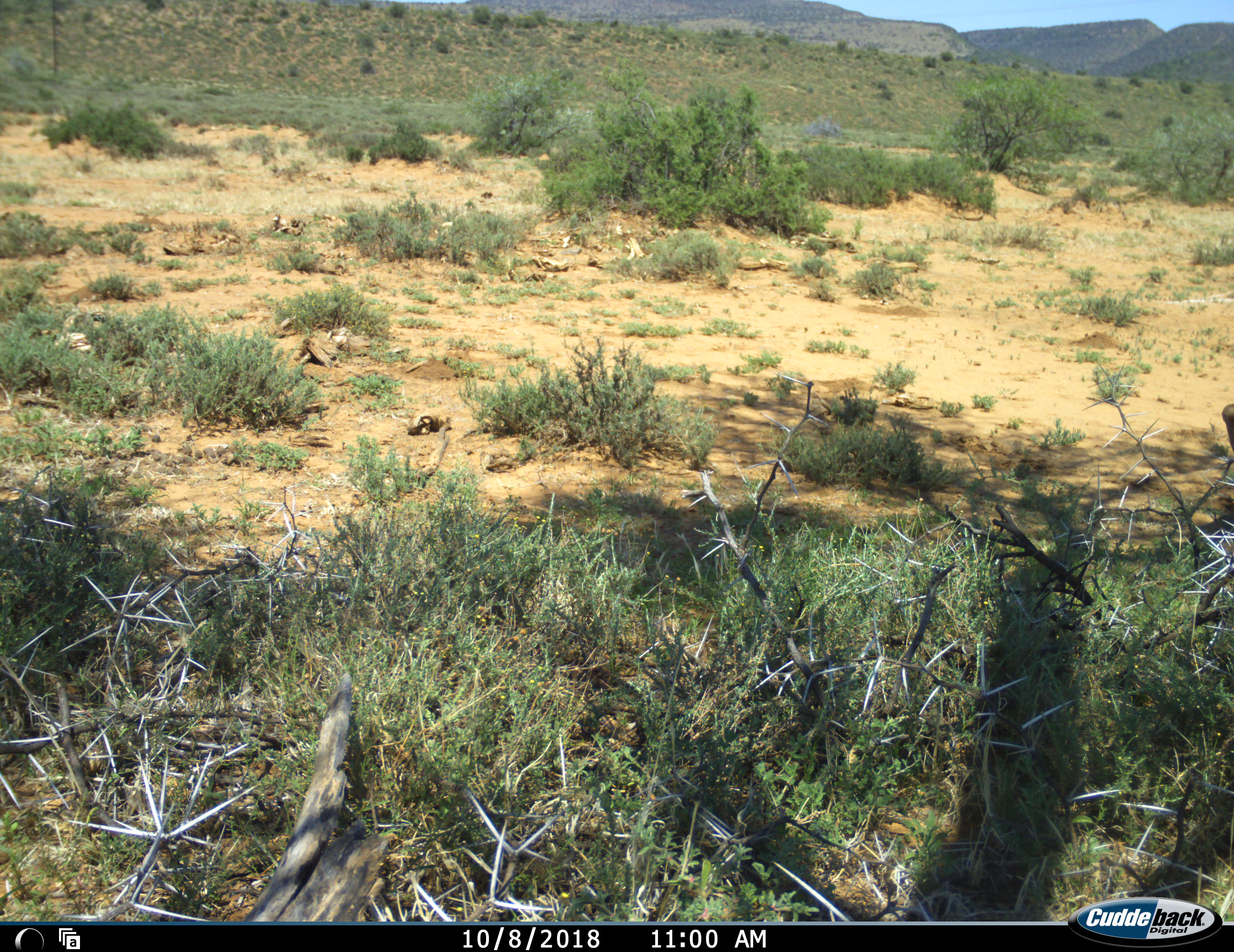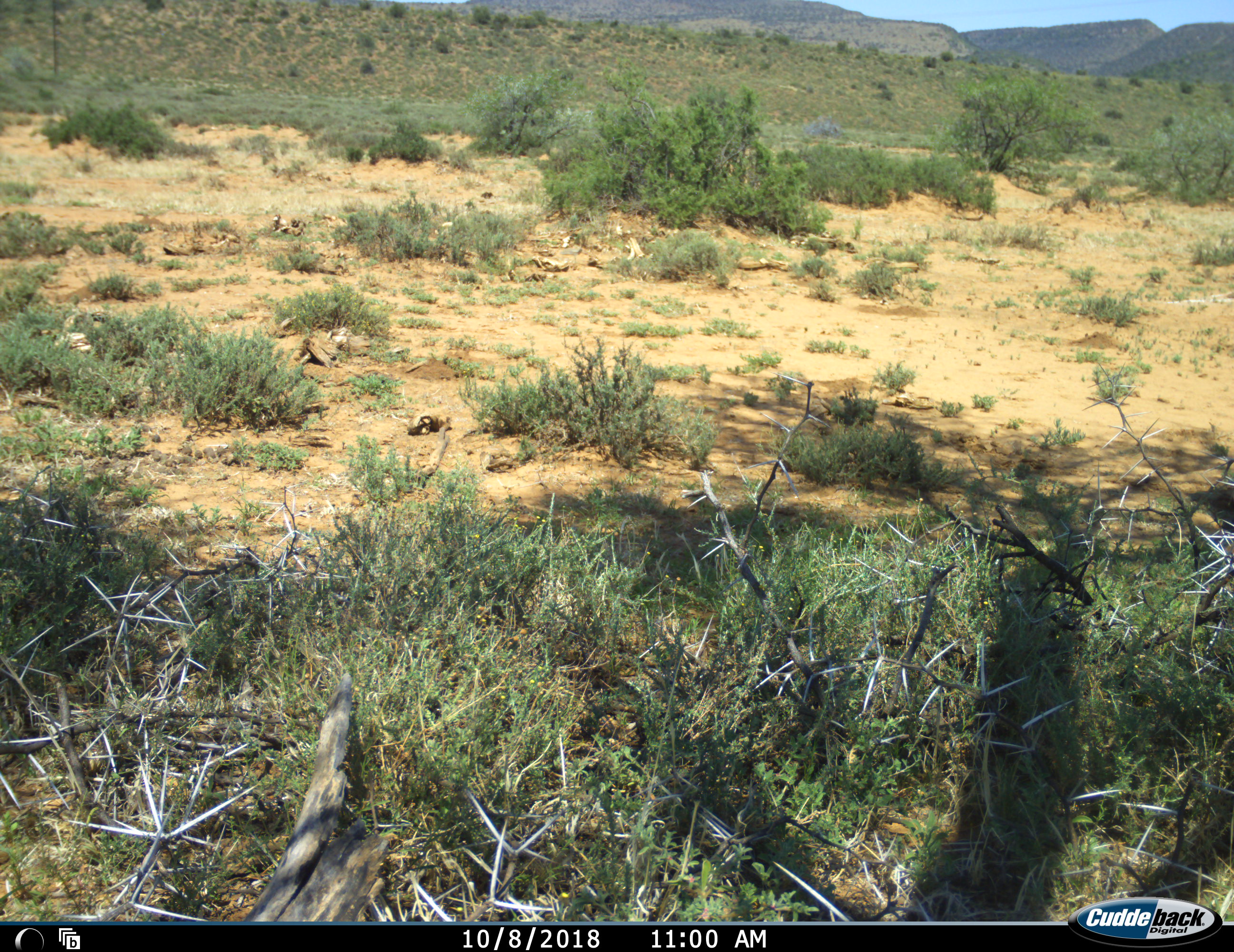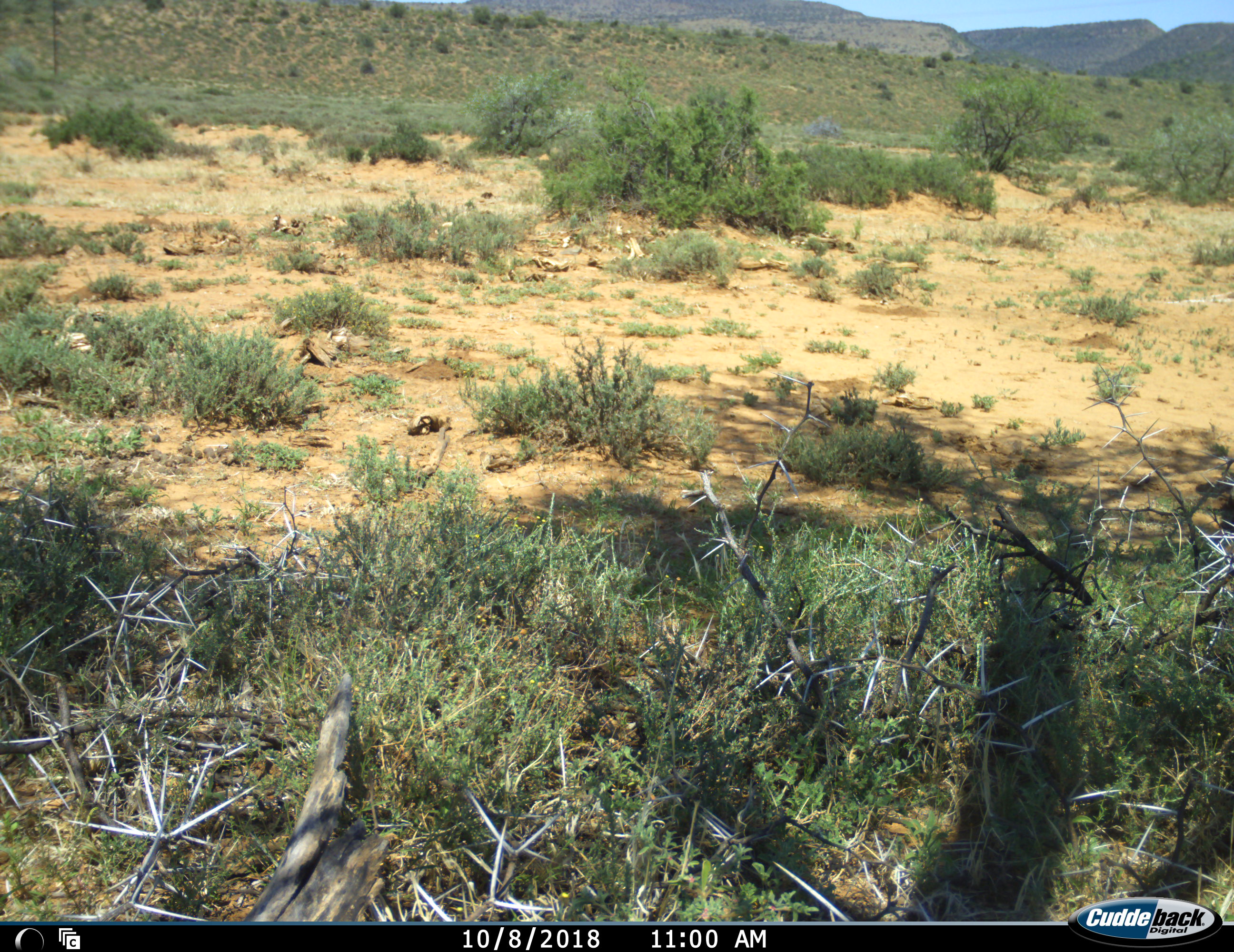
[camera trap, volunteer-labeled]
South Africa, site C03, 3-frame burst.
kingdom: Animalia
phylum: Chordata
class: Aves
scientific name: Aves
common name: bird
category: birdother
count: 1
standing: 100%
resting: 0%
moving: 0%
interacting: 0%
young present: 0%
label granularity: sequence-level